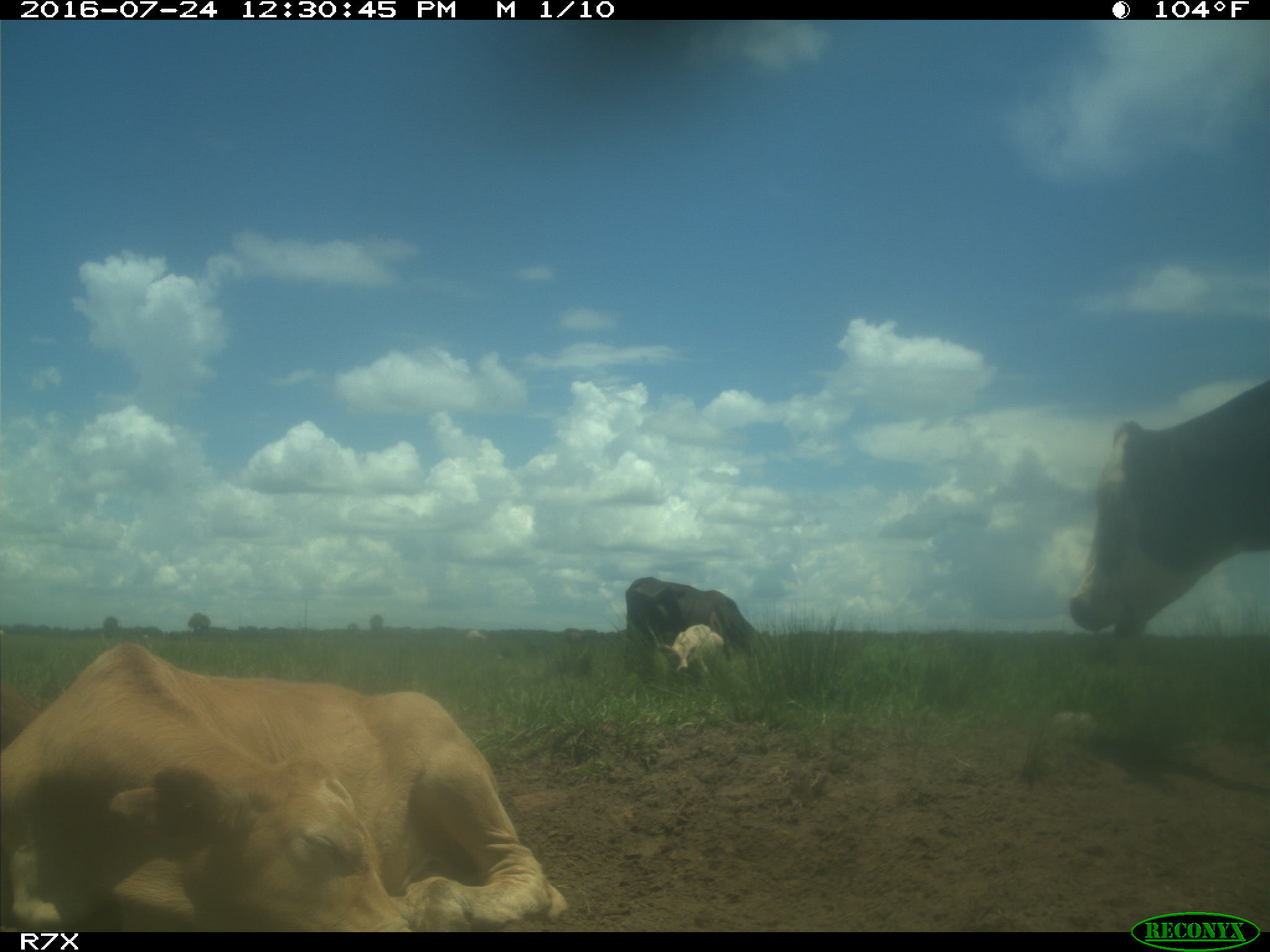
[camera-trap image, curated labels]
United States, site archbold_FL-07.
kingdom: Animalia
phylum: Chordata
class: Mammalia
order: Artiodactyla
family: Bovidae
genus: Bos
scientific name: Bos taurus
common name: domestic cow